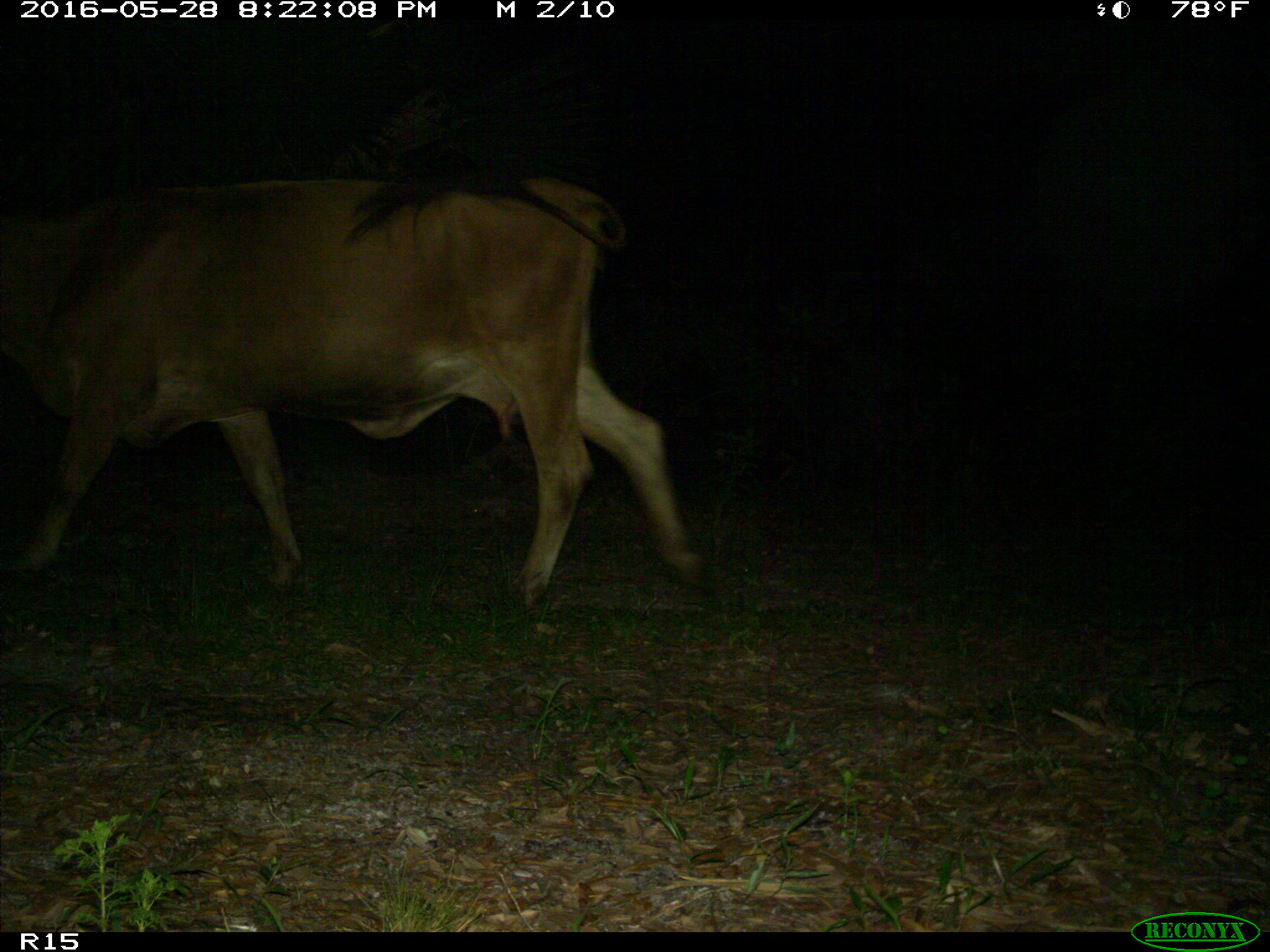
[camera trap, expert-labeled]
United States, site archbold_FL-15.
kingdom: Animalia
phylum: Chordata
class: Mammalia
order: Artiodactyla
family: Bovidae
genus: Bos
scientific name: Bos taurus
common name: domestic cow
Bos taurus (domestic cow).